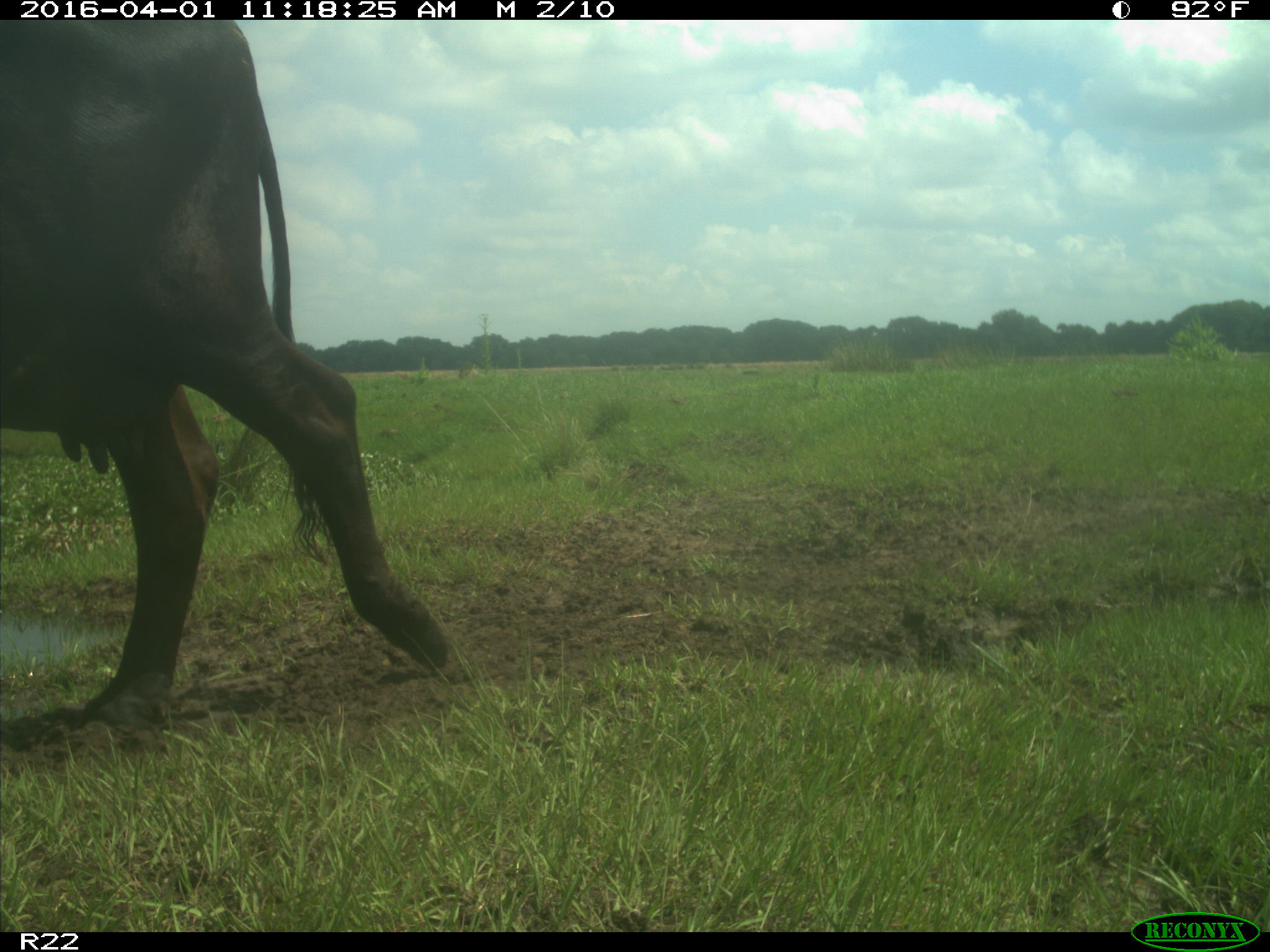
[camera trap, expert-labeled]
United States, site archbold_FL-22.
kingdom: Animalia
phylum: Chordata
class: Mammalia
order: Artiodactyla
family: Bovidae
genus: Bos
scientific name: Bos taurus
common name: domestic cow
Bos taurus (domestic cow).